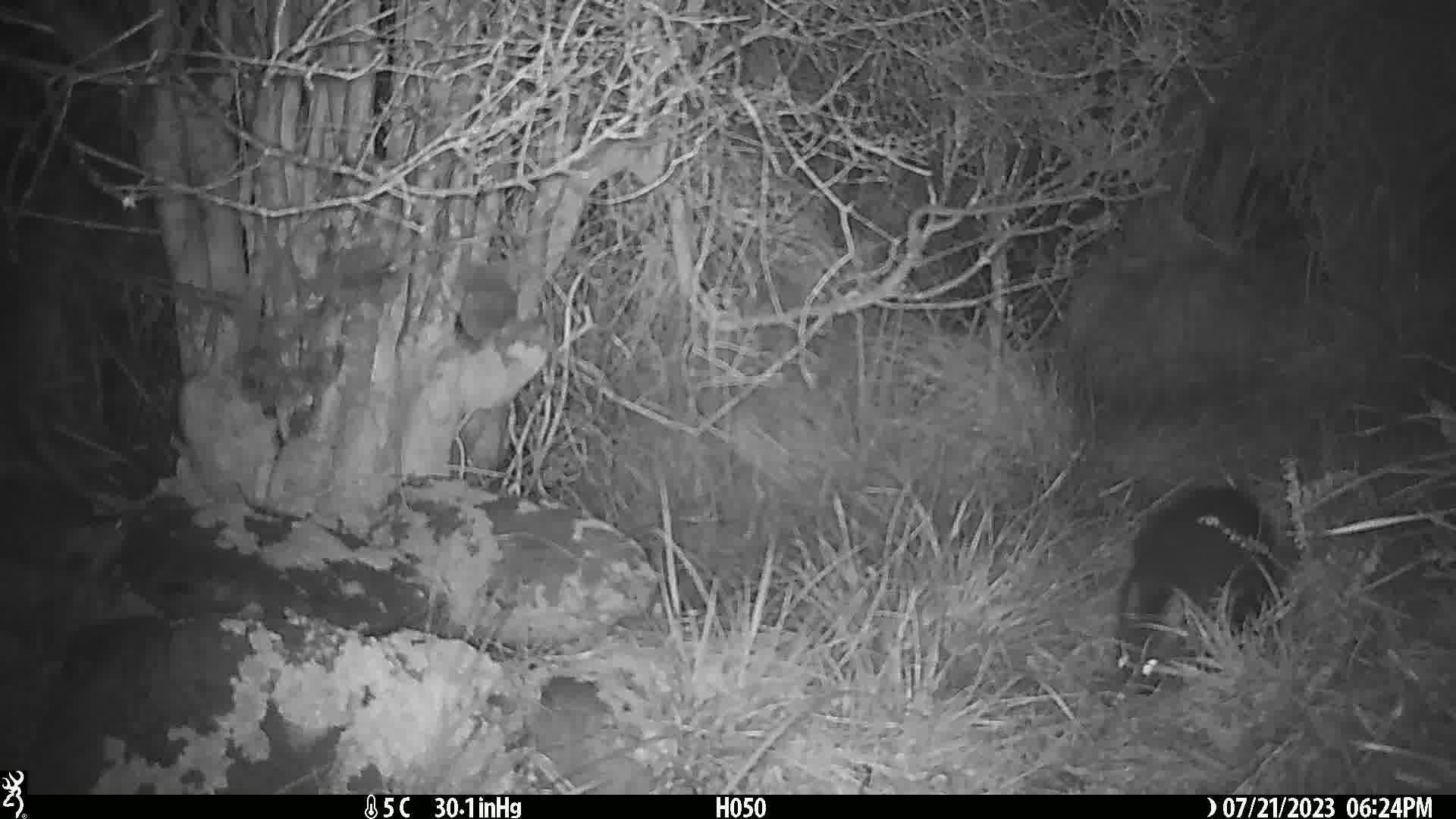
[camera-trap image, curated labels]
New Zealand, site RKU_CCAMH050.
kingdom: Animalia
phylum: Chordata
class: Mammalia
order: Diprotodontia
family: Phalangeridae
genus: Trichosurus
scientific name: Trichosurus vulpecula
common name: common brushtail possum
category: possum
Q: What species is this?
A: Possum (common brushtail possum) (Trichosurus vulpecula).